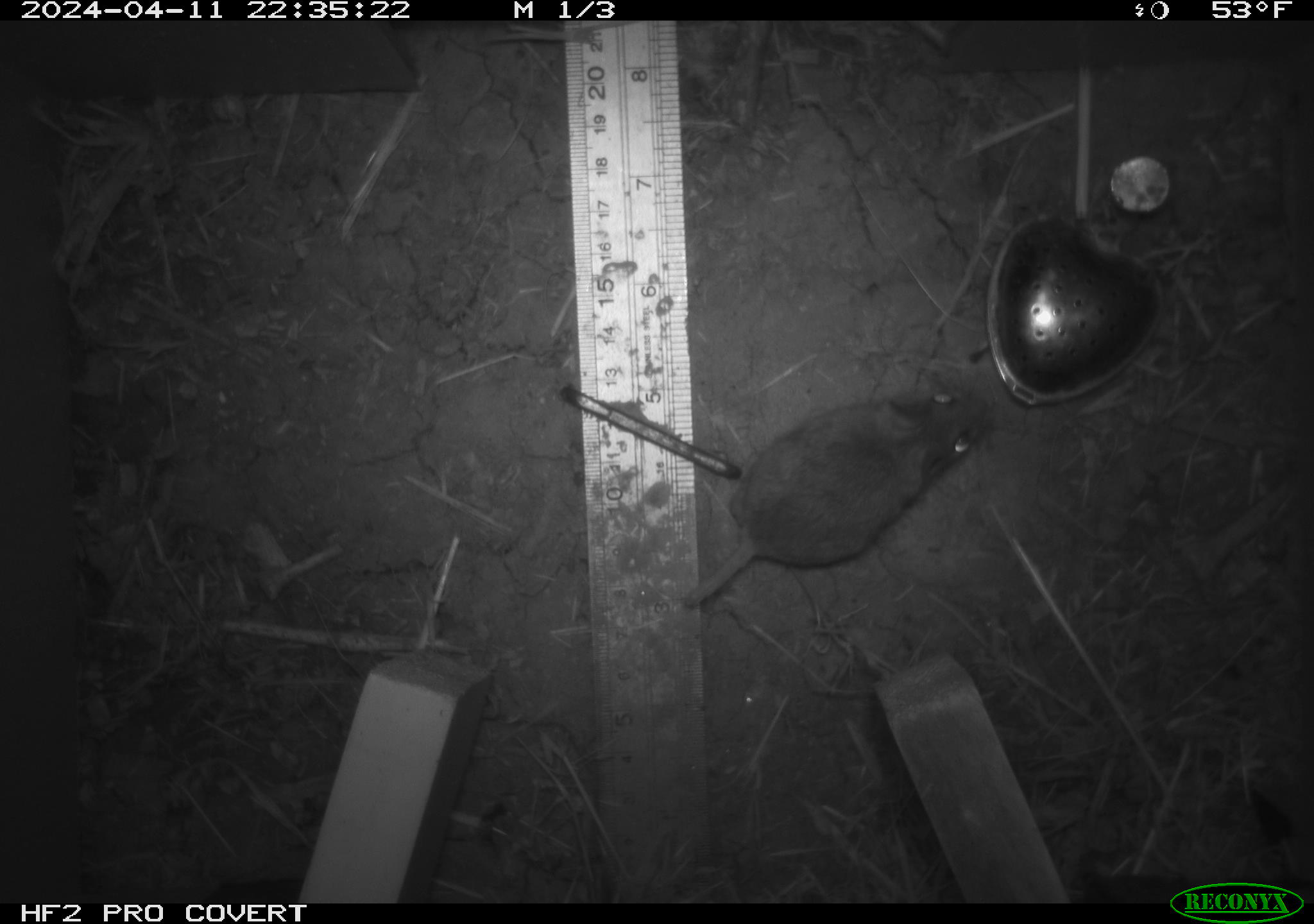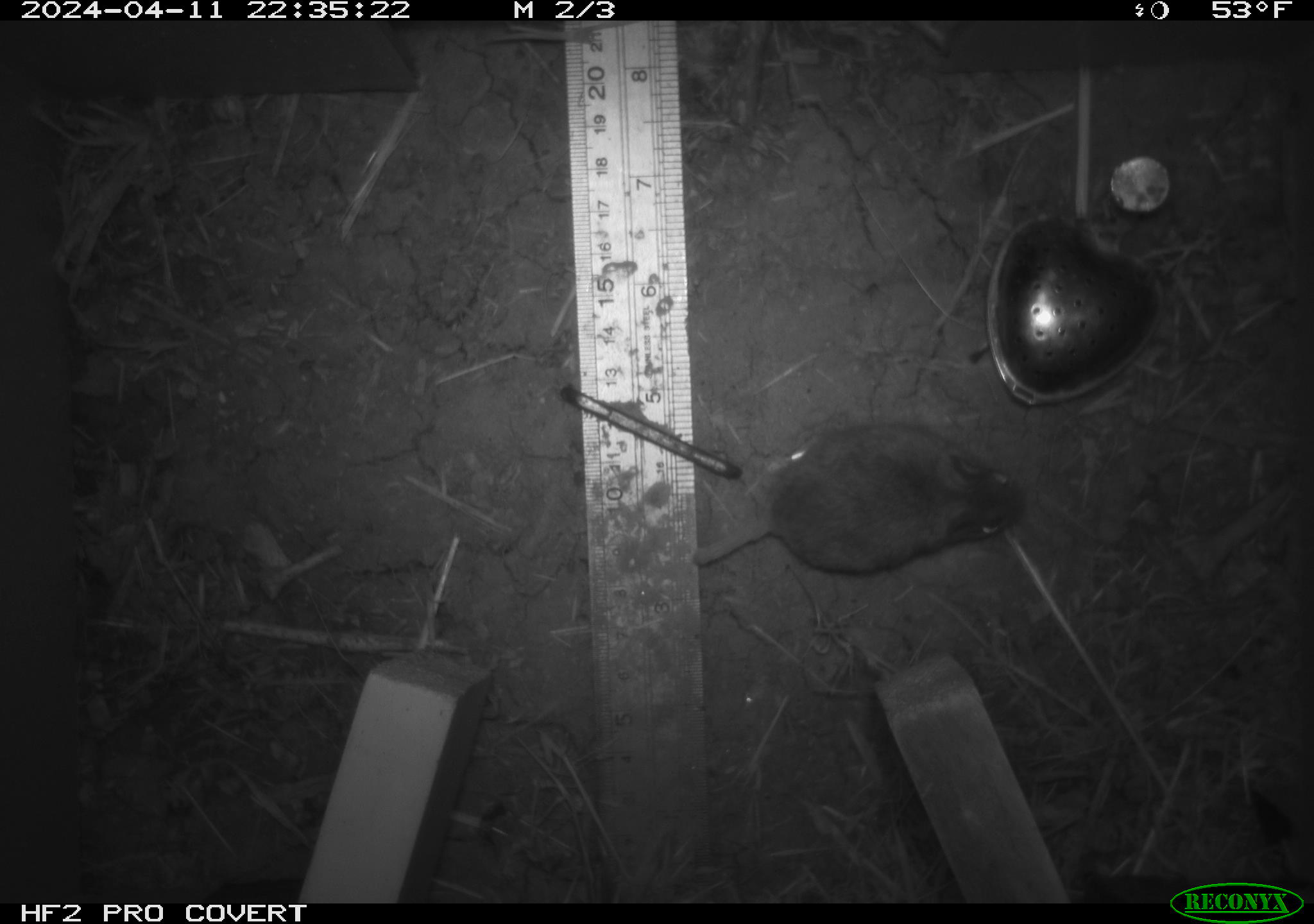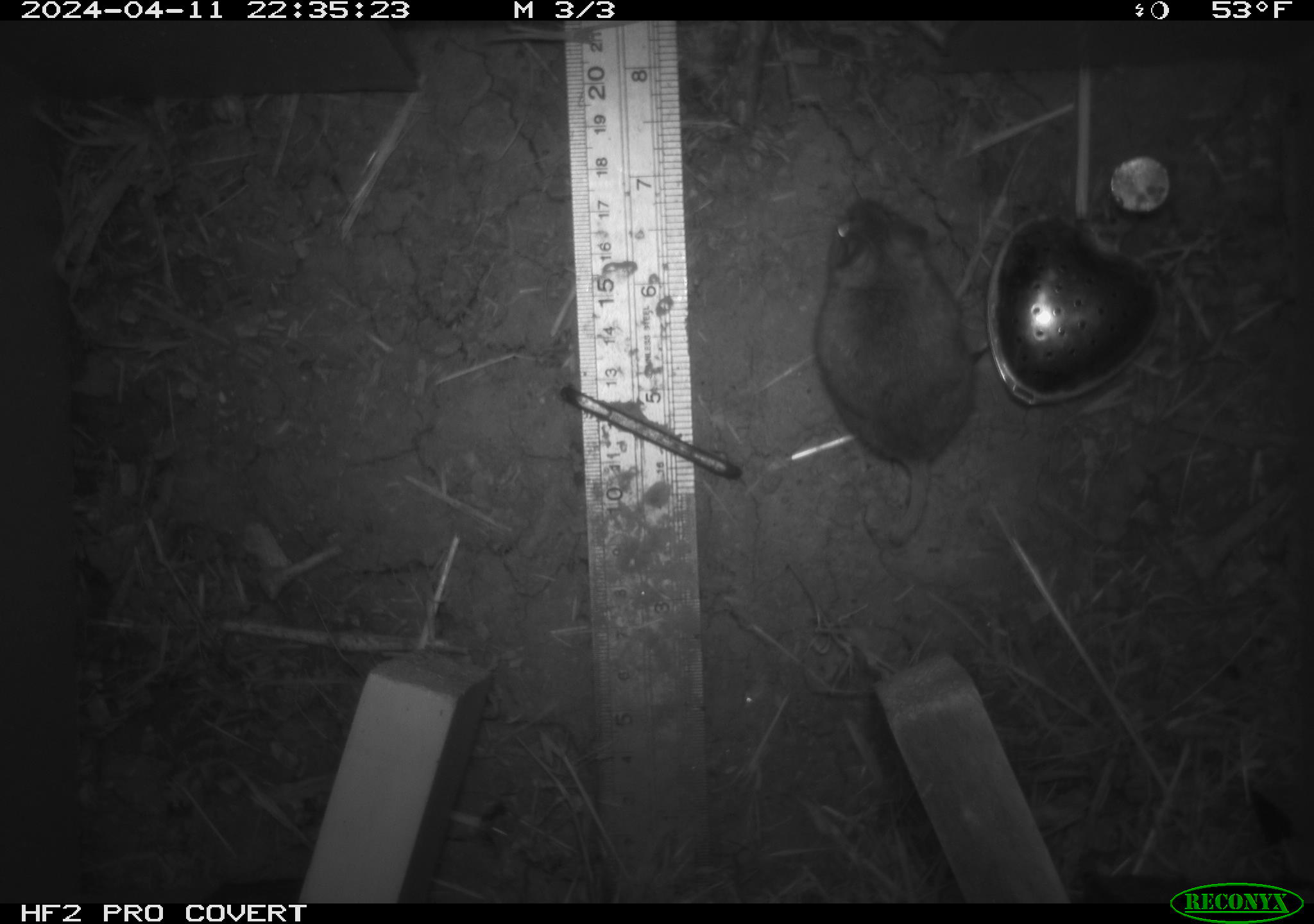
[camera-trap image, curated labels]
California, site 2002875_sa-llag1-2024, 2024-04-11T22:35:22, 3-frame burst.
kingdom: Animalia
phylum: Chordata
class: Mammalia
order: Rodentia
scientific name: Rodentia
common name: mouse species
Mouse species (Rodentia).